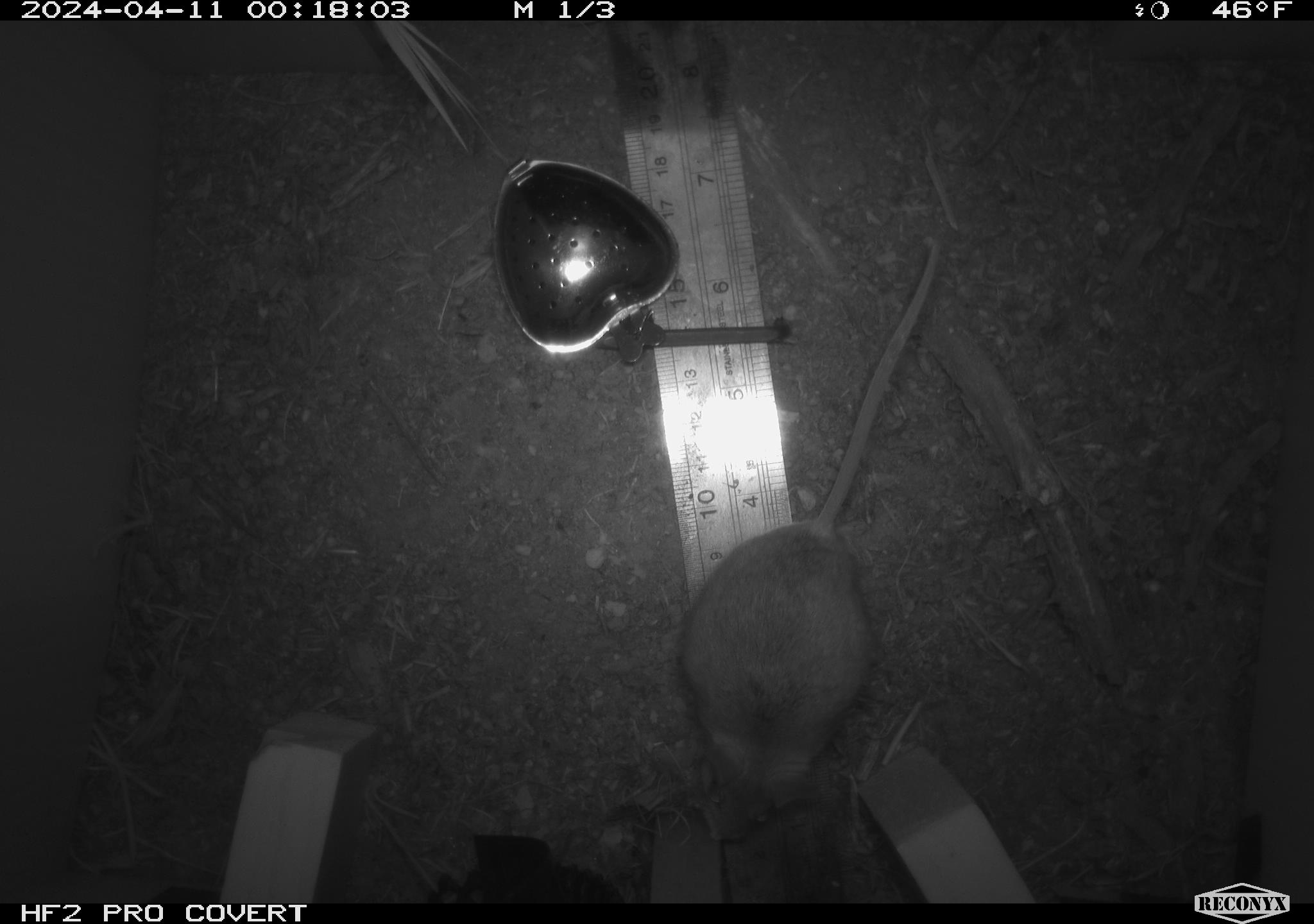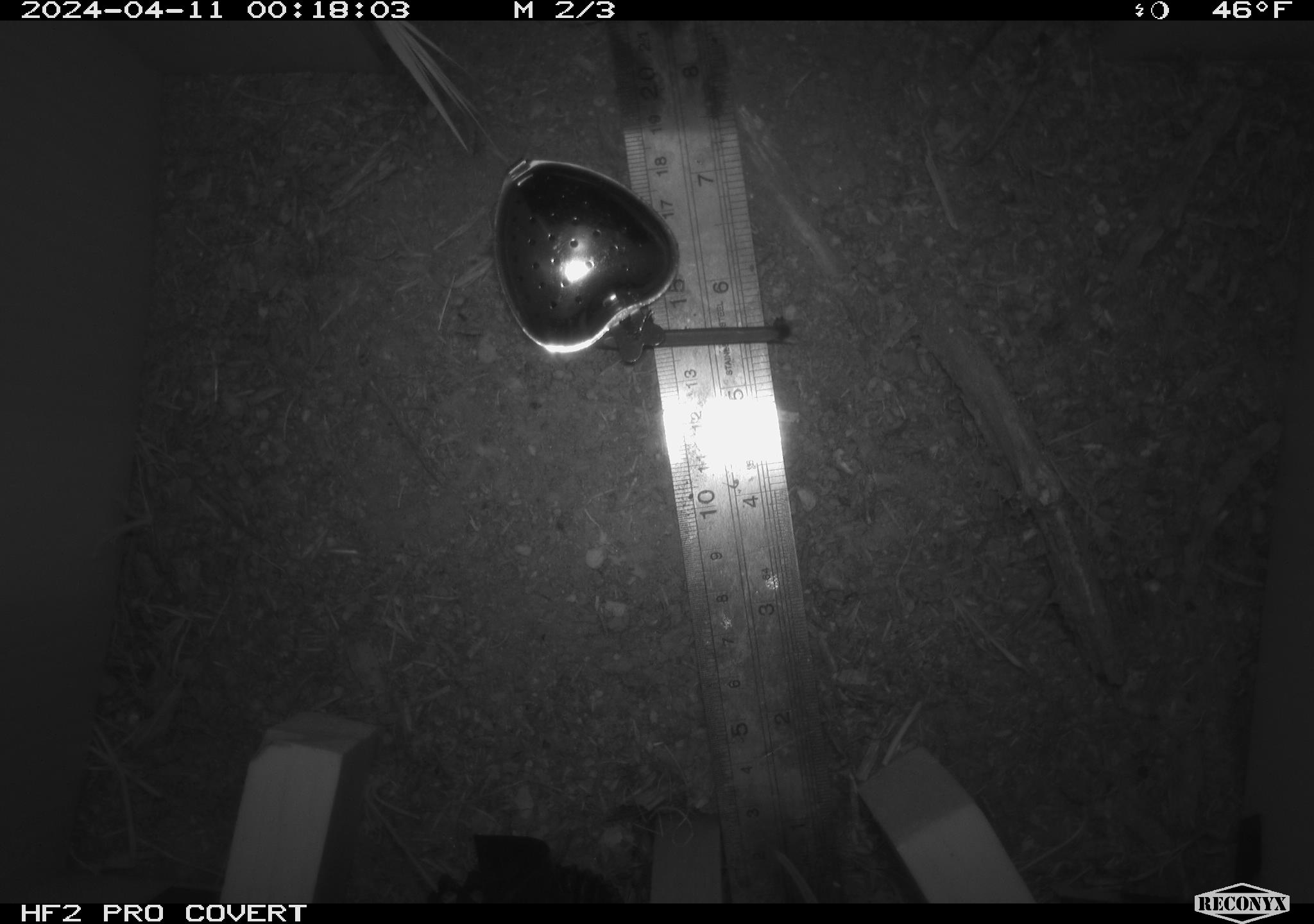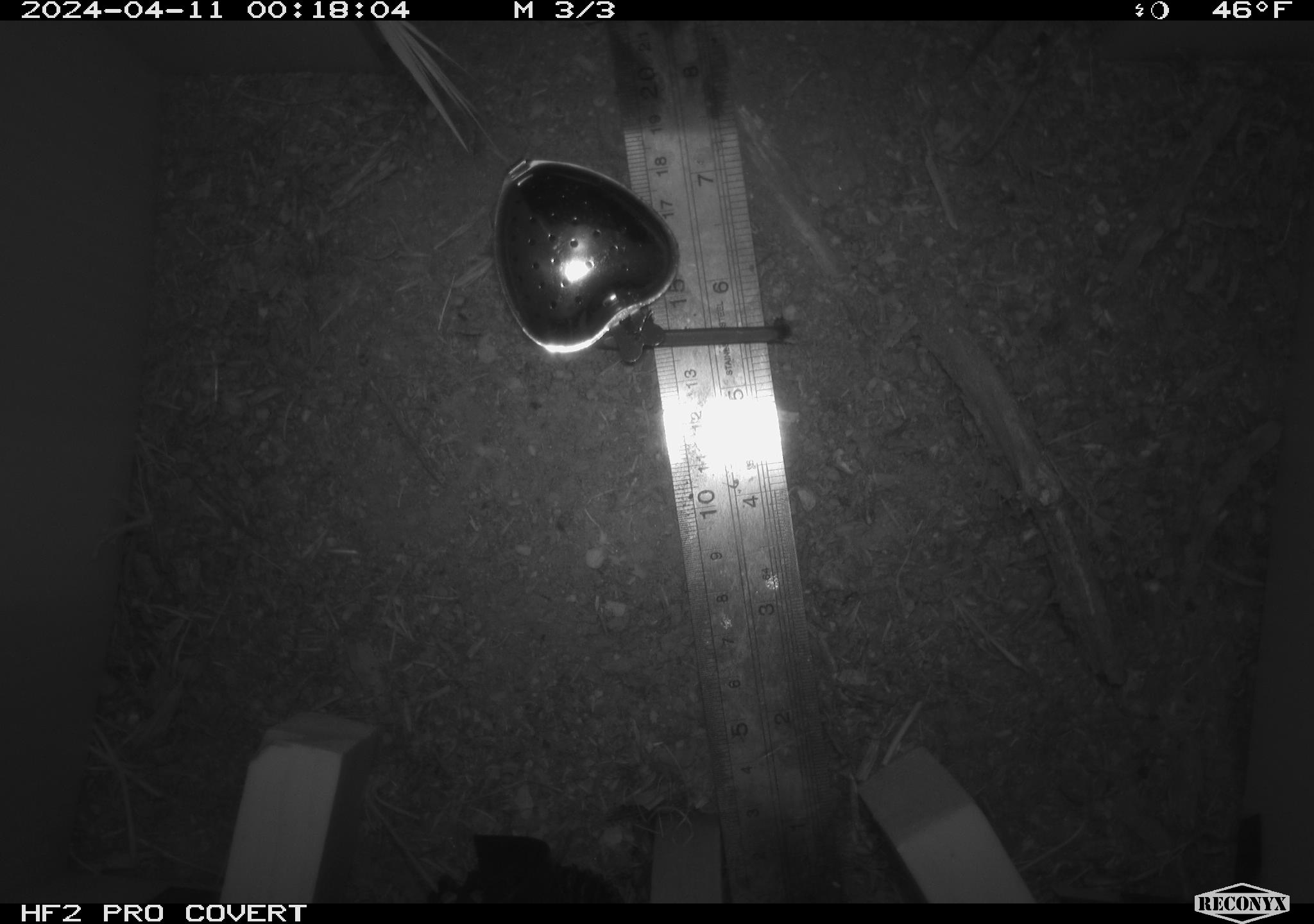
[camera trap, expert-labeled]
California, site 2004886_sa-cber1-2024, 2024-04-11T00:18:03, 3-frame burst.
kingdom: Animalia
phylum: Chordata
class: Mammalia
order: Rodentia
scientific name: Rodentia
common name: mouse species